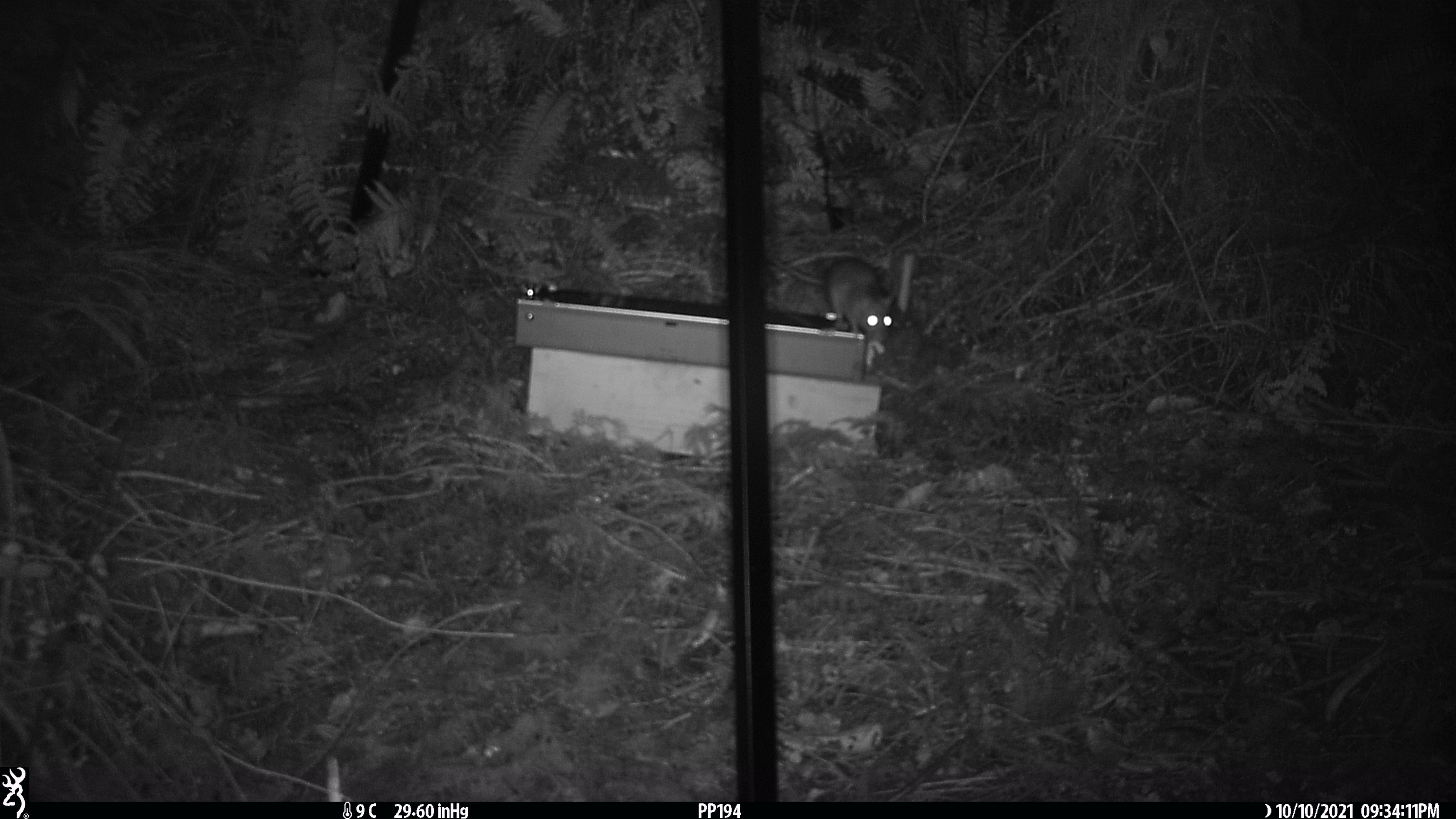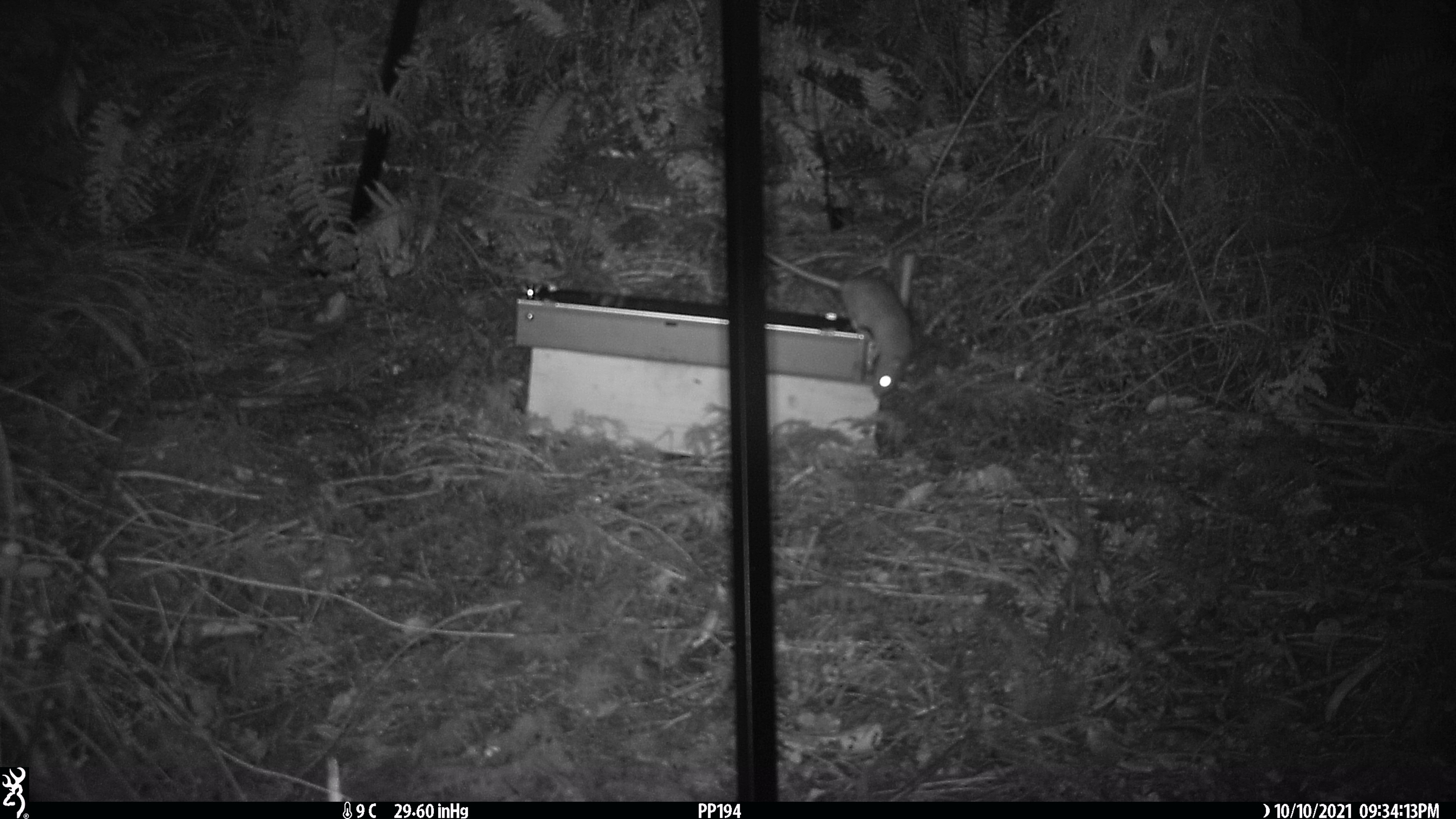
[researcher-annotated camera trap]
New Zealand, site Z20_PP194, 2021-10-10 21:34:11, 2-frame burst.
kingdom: Animalia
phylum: Chordata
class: Mammalia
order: Rodentia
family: Muridae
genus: Rattus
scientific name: Rattus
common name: rat